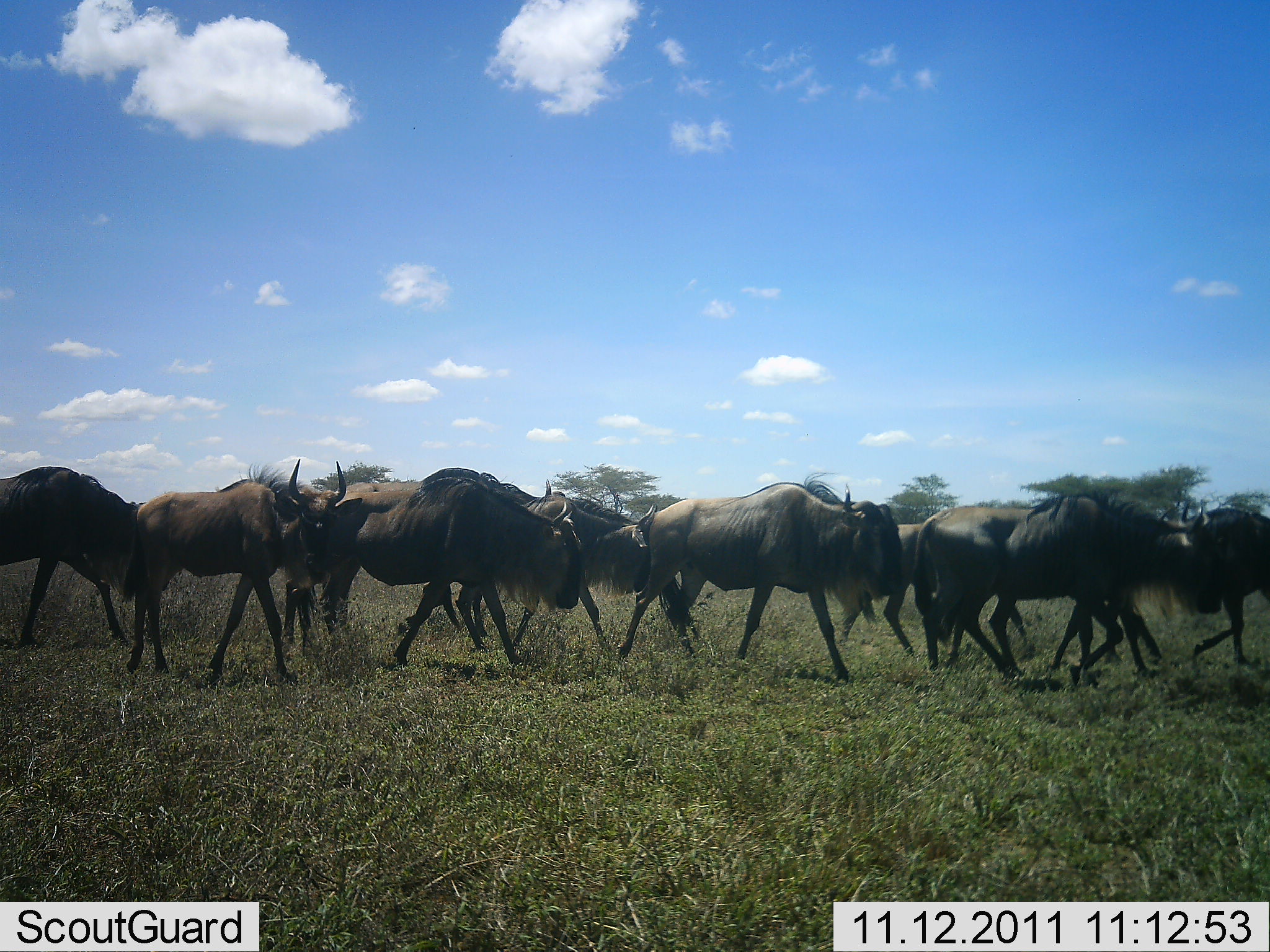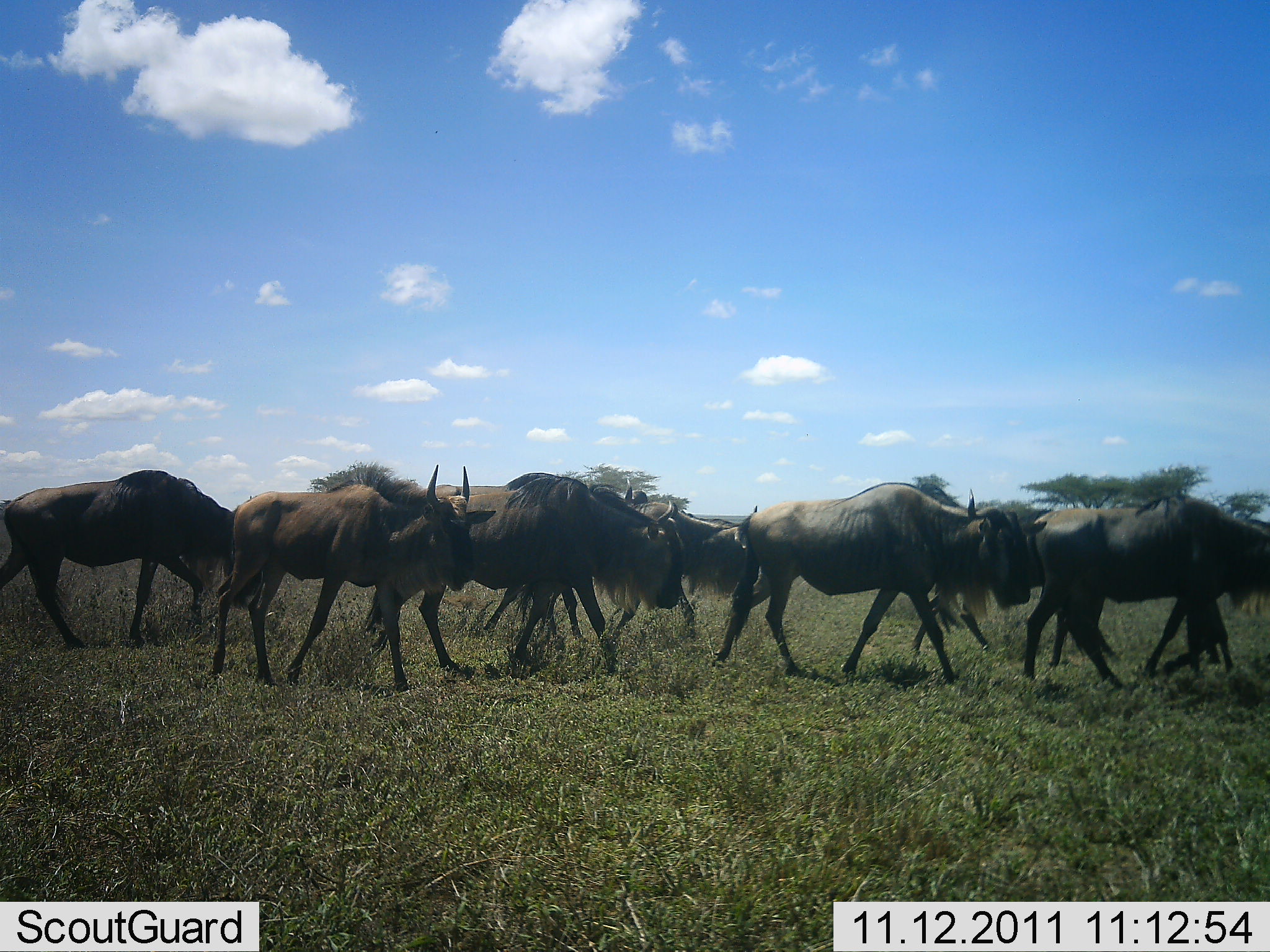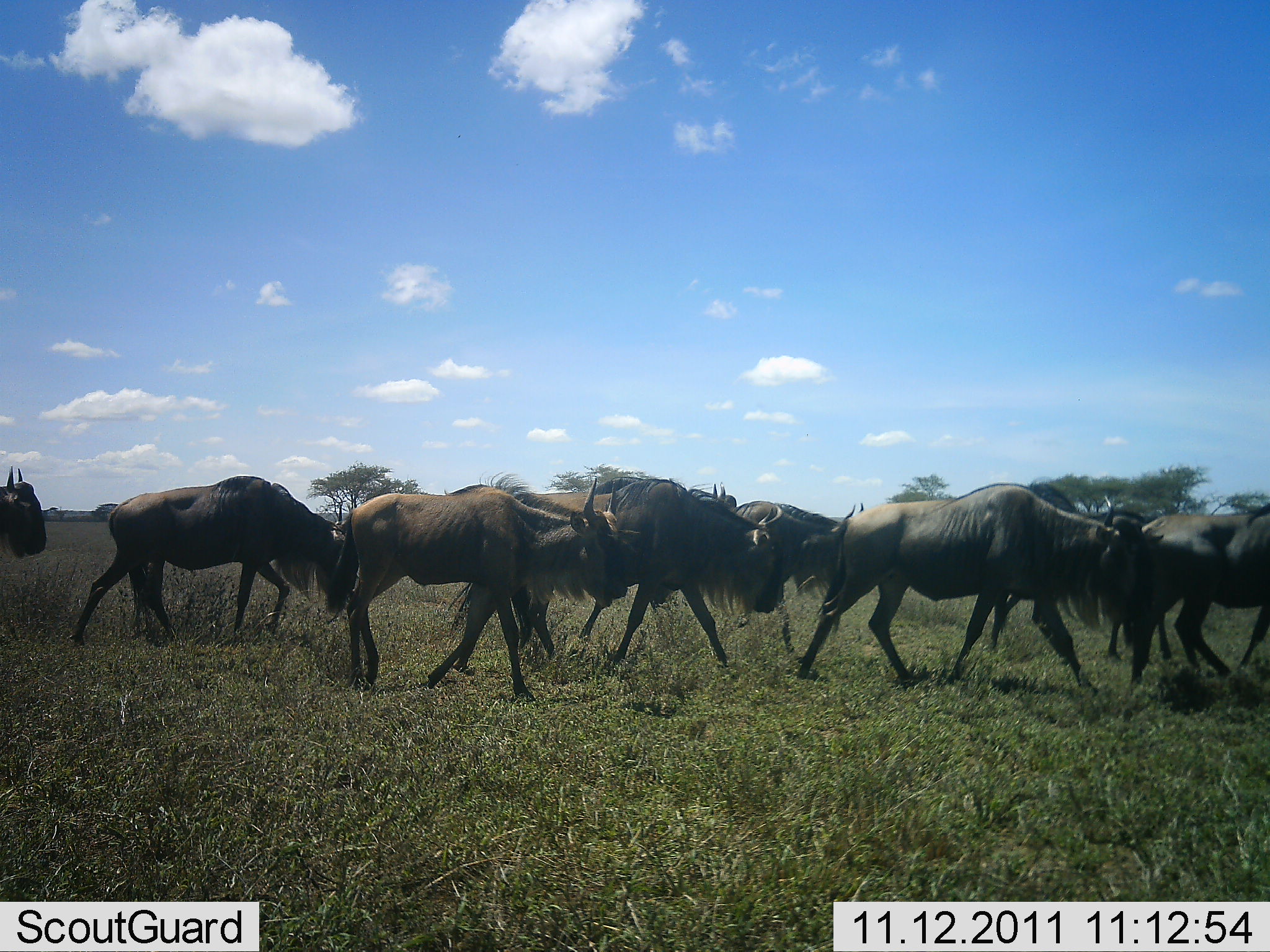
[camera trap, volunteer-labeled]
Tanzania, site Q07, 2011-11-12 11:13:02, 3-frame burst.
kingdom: Animalia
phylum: Chordata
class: Mammalia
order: Artiodactyla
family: Bovidae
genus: Connochaetes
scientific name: Connochaetes taurinus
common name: blue wildebeest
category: wildebeest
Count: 11-50.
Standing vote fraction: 6%.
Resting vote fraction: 0%.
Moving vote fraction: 94%.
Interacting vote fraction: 0%.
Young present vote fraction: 0%.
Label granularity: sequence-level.